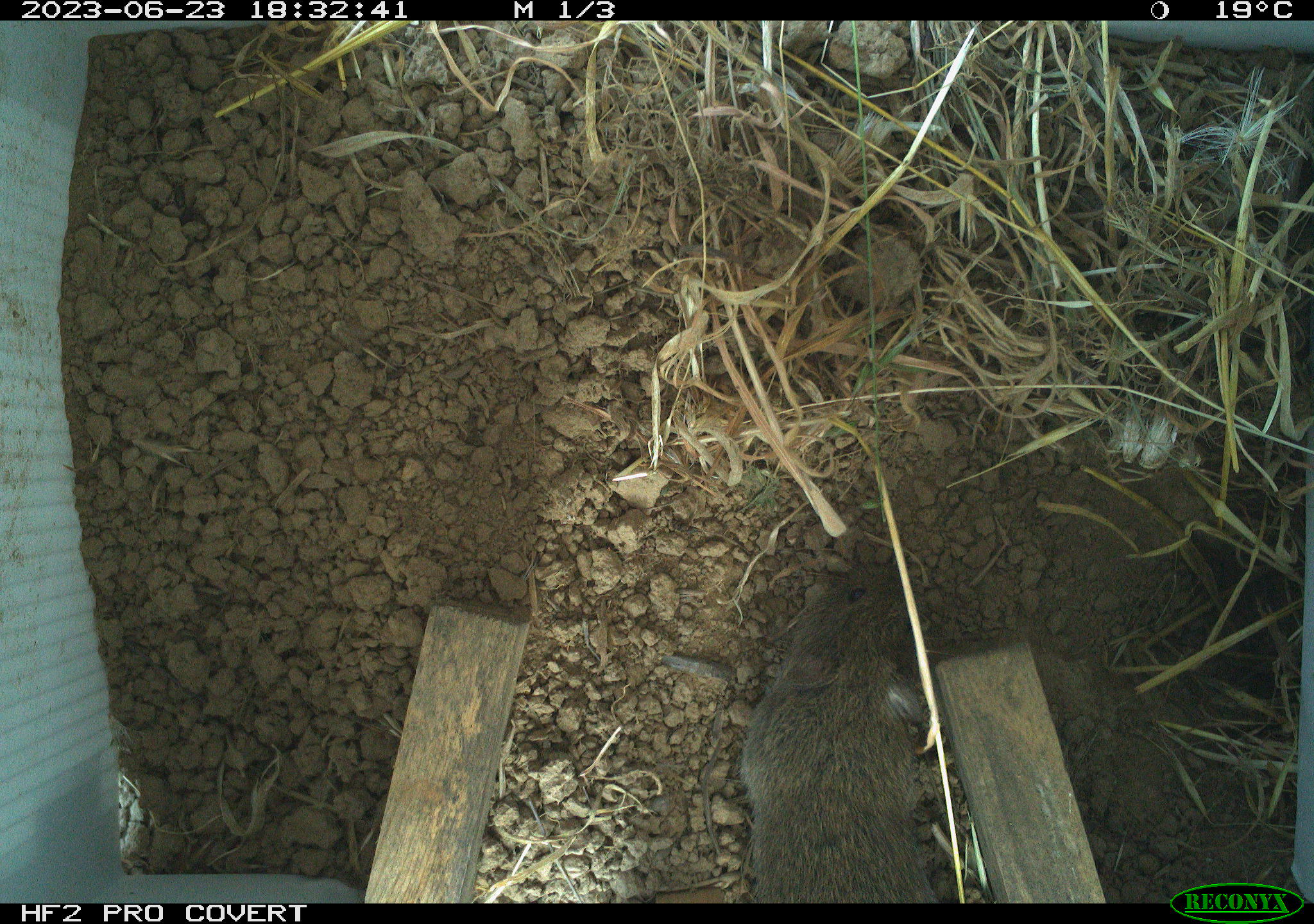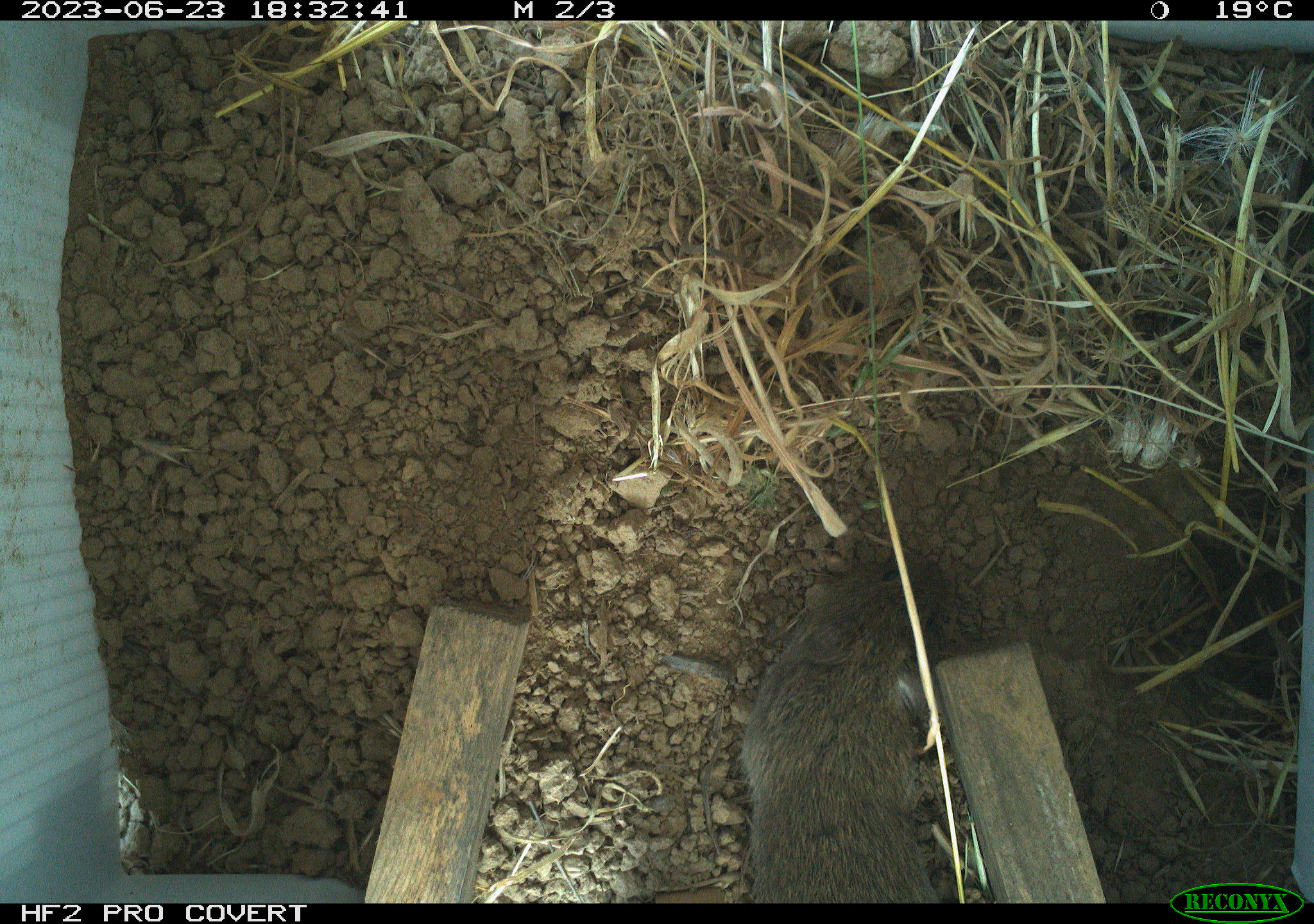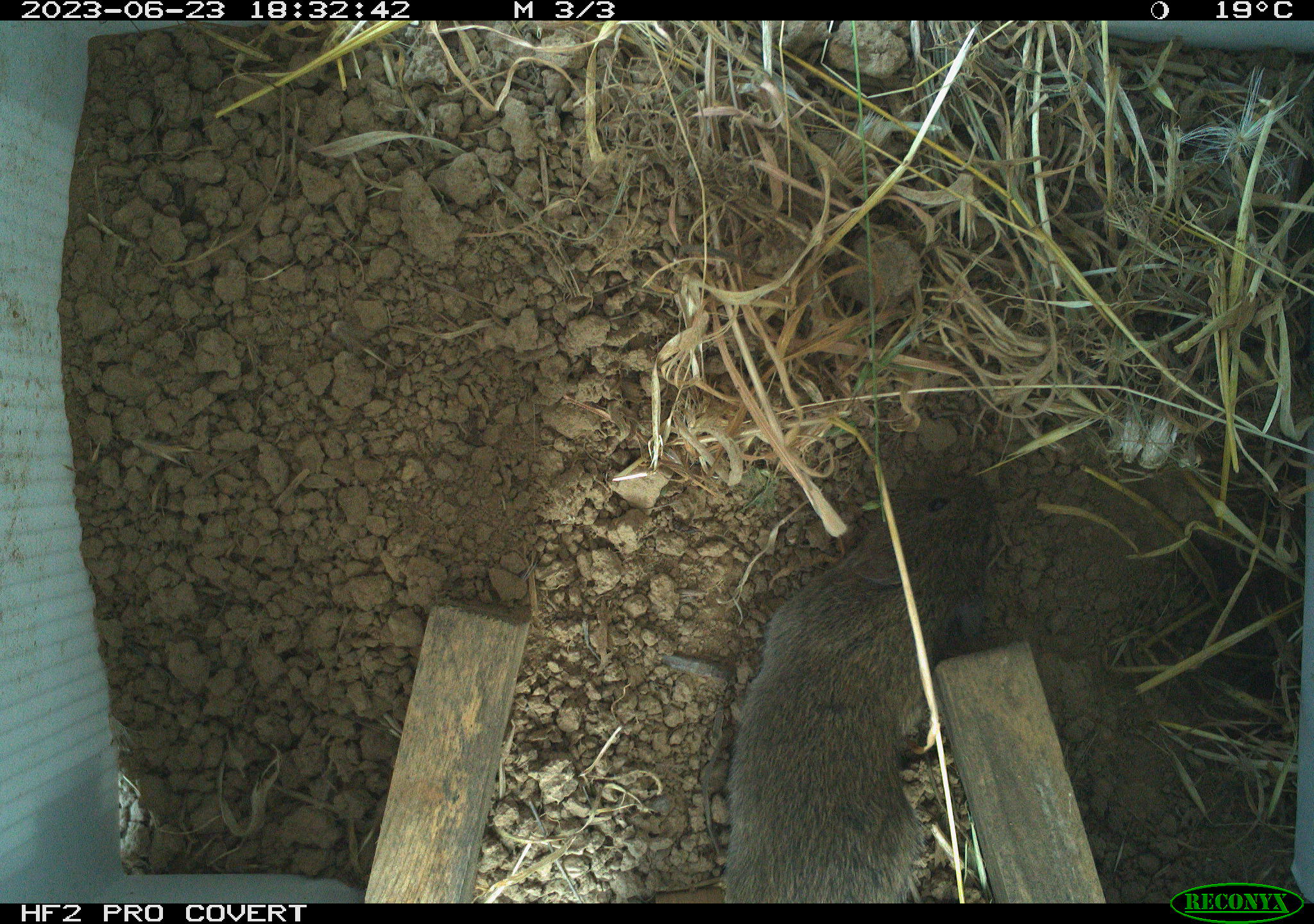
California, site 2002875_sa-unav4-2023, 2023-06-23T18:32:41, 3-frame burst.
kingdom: Animalia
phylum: Chordata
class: Mammalia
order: Rodentia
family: Cricetidae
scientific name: Arvicolinae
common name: voles, lemmings, and muskrats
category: arvicolinae subfamily